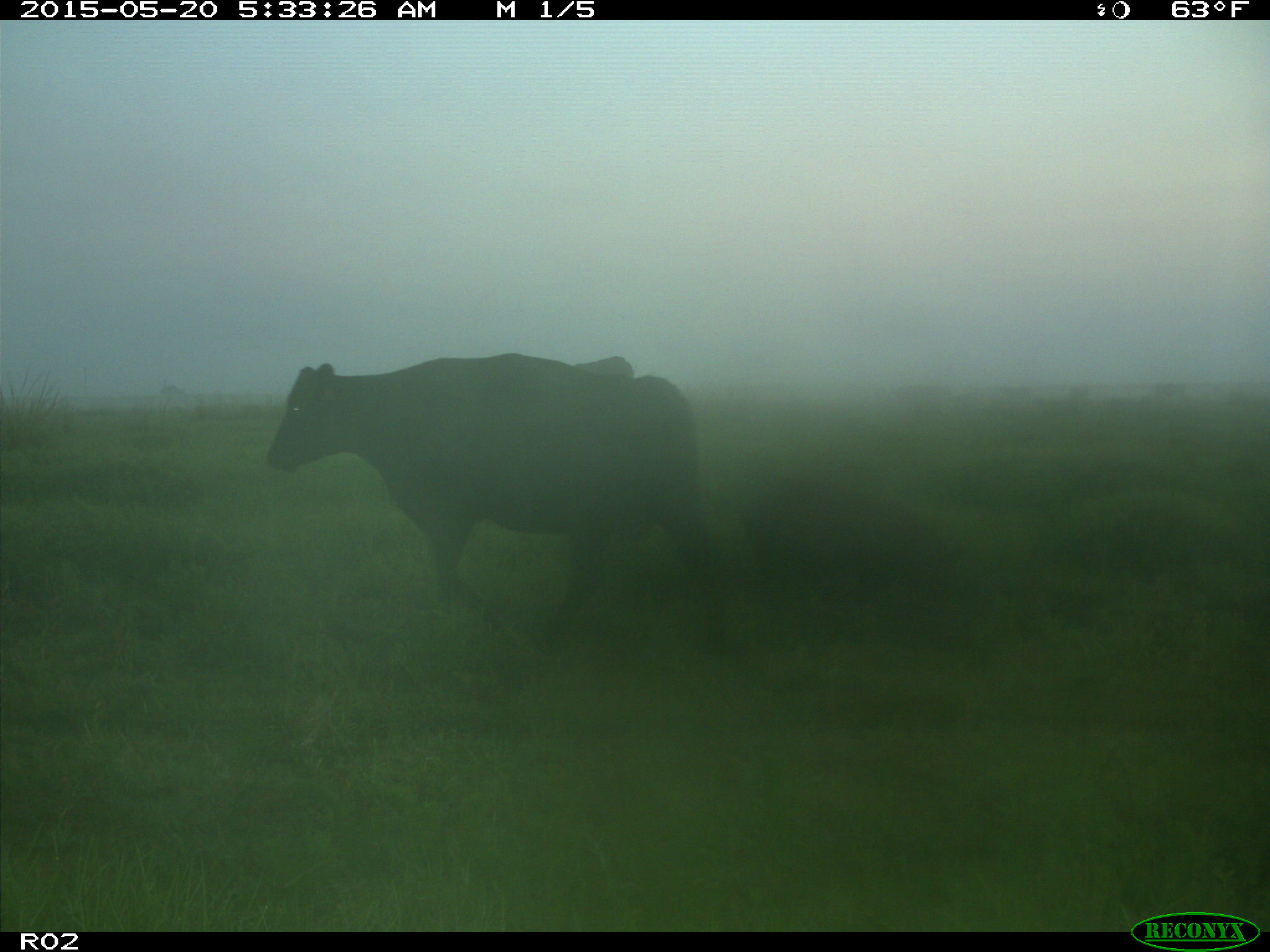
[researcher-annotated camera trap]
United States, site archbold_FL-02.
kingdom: Animalia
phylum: Chordata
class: Mammalia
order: Artiodactyla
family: Bovidae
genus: Bos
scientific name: Bos taurus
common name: domestic cow